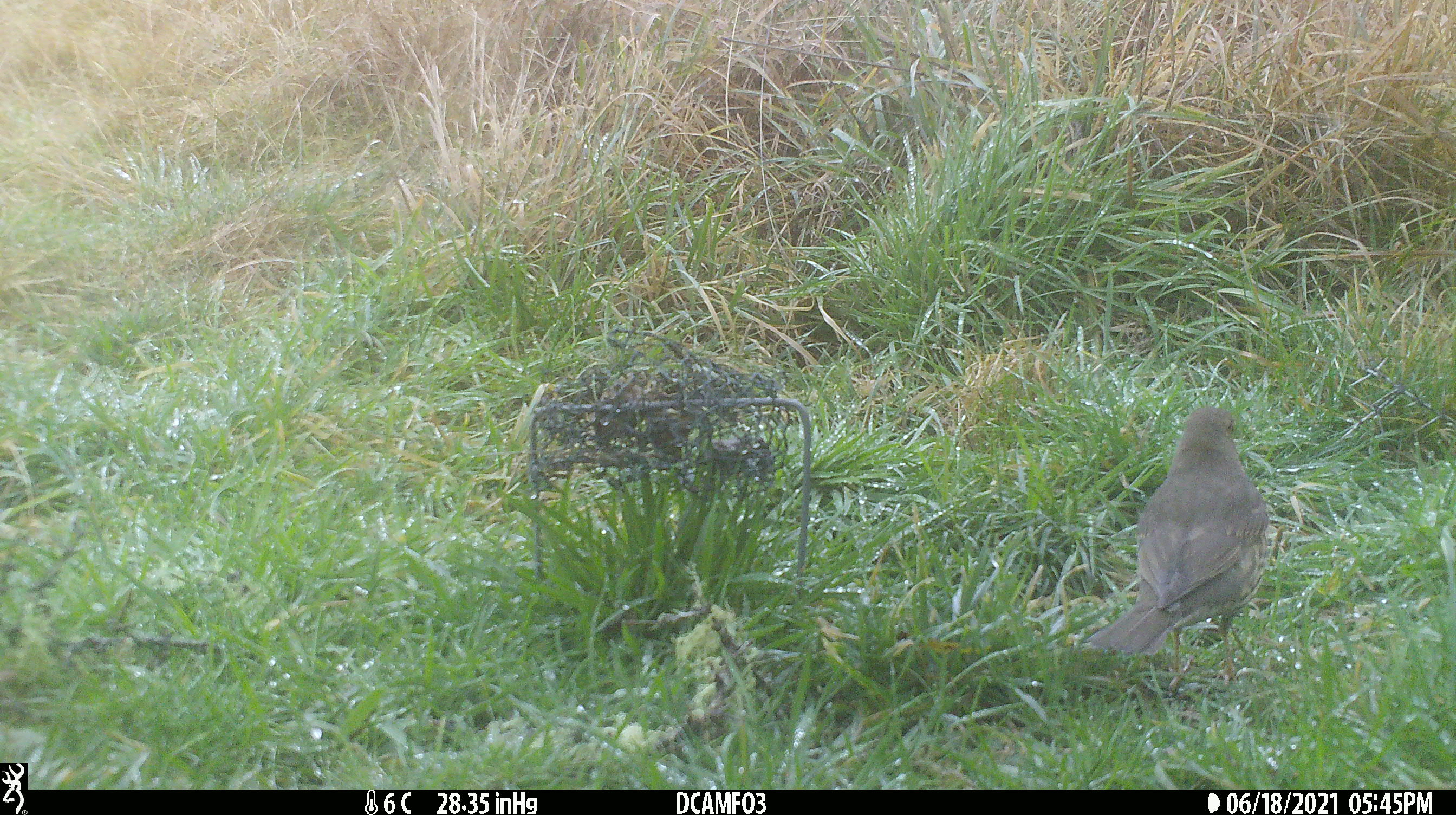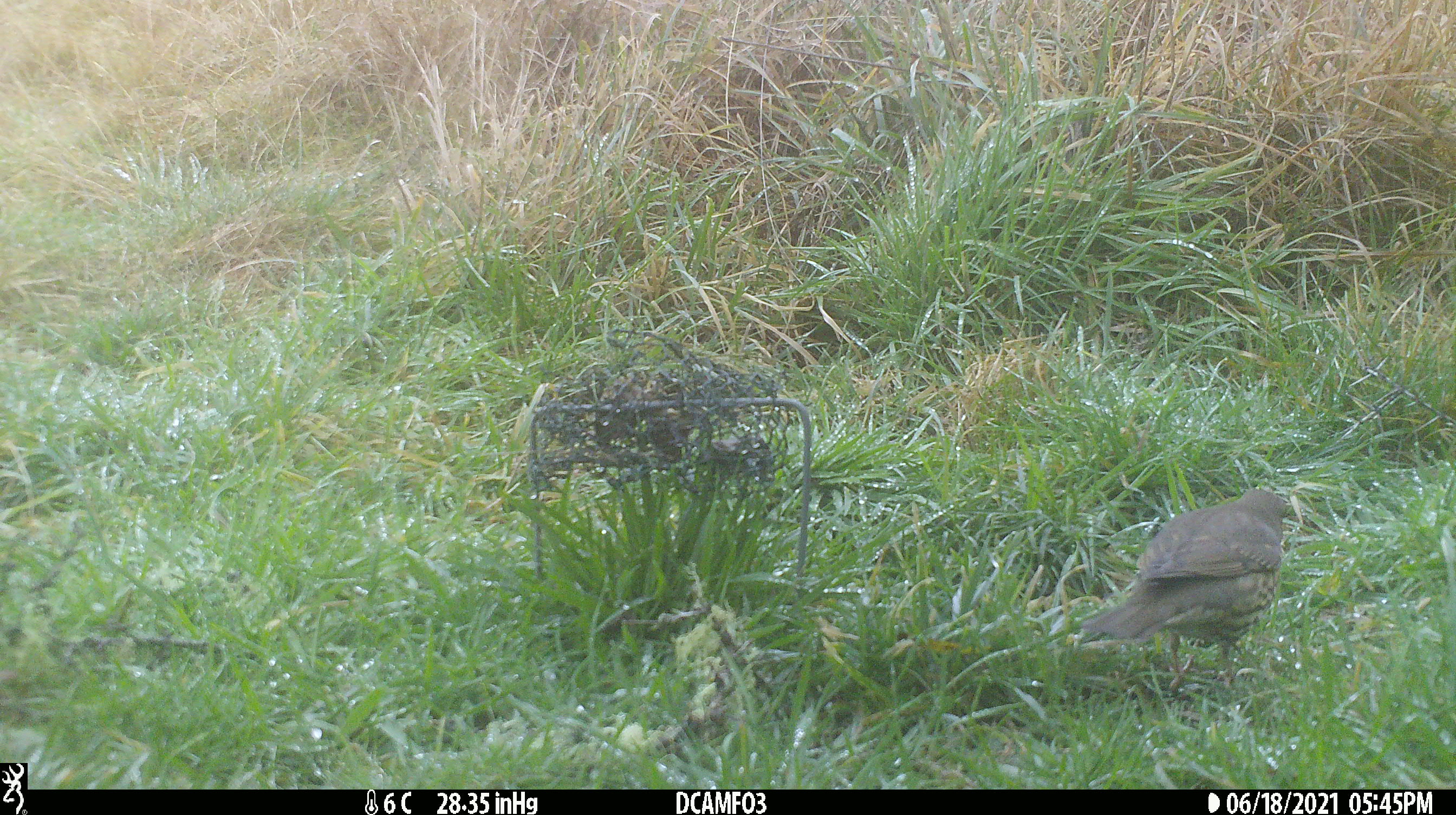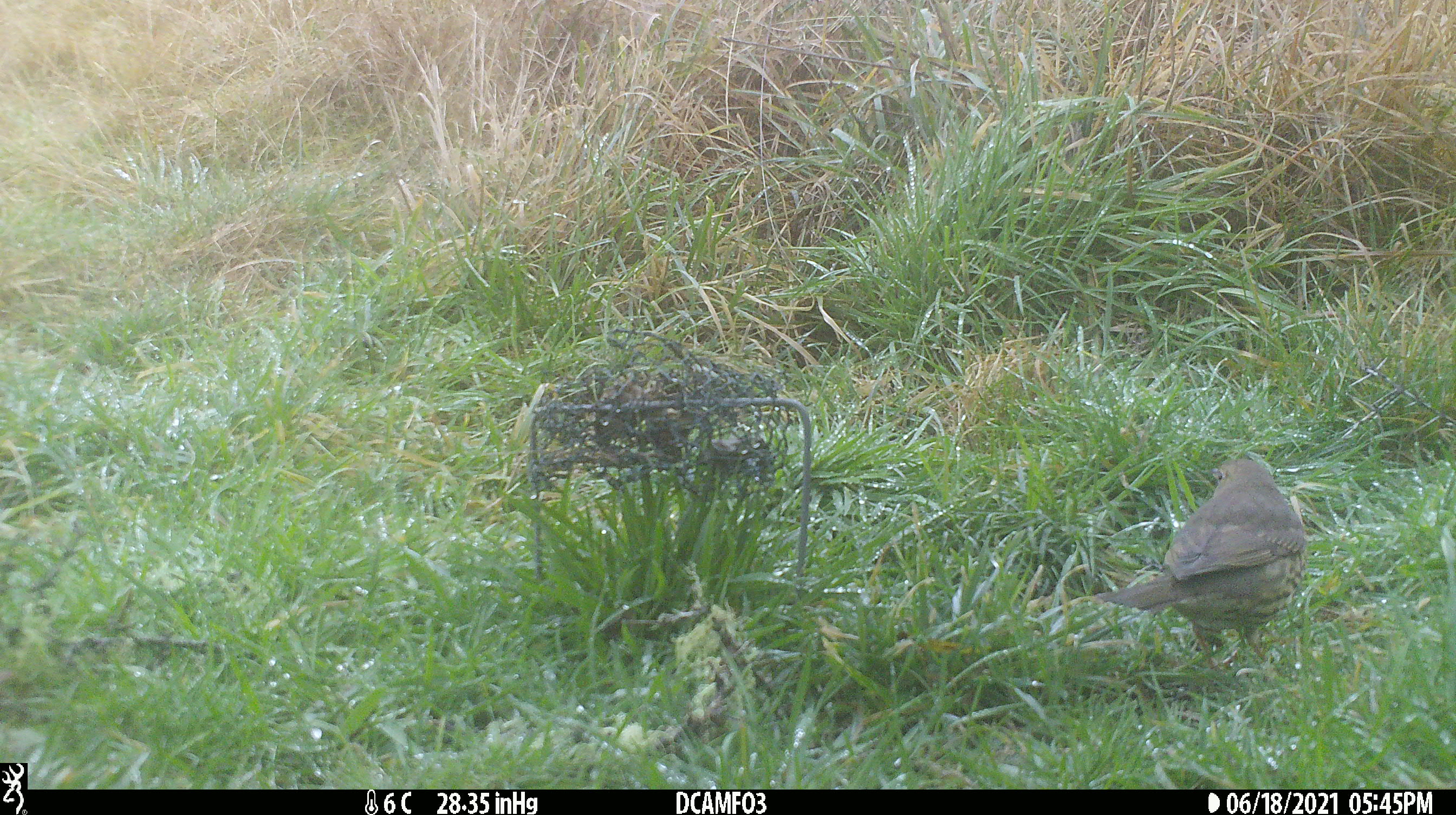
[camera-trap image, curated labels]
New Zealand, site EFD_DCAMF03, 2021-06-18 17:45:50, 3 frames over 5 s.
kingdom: Animalia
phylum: Chordata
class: Aves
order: Passeriformes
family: Turdidae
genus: Turdus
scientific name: Turdus philomelos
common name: song thrush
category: thrush